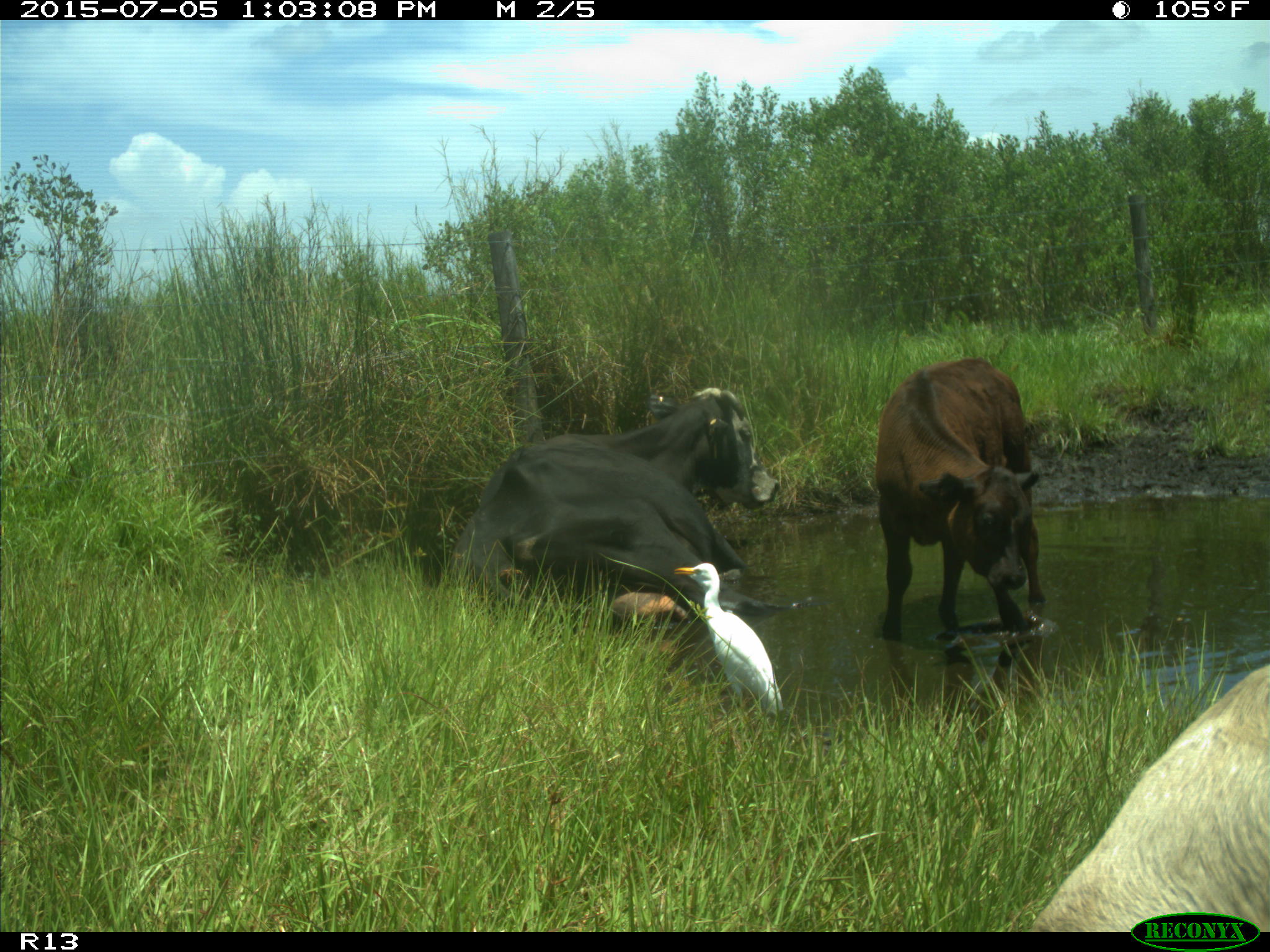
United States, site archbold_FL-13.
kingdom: Animalia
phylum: Chordata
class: Mammalia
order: Artiodactyla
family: Bovidae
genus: Bos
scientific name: Bos taurus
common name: domestic cow